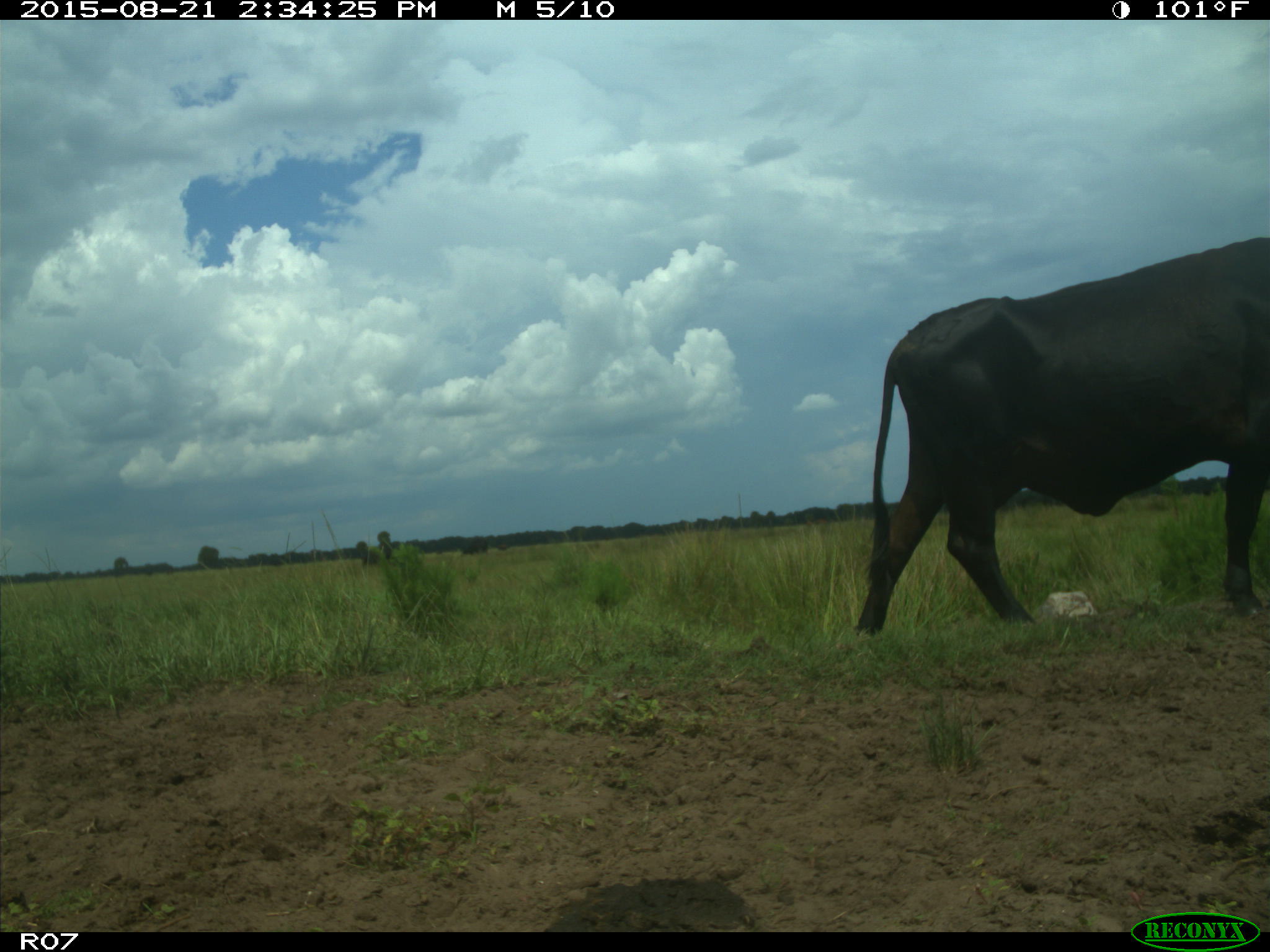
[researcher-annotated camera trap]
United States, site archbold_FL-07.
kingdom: Animalia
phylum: Chordata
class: Mammalia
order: Artiodactyla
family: Bovidae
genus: Bos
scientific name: Bos taurus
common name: domestic cow